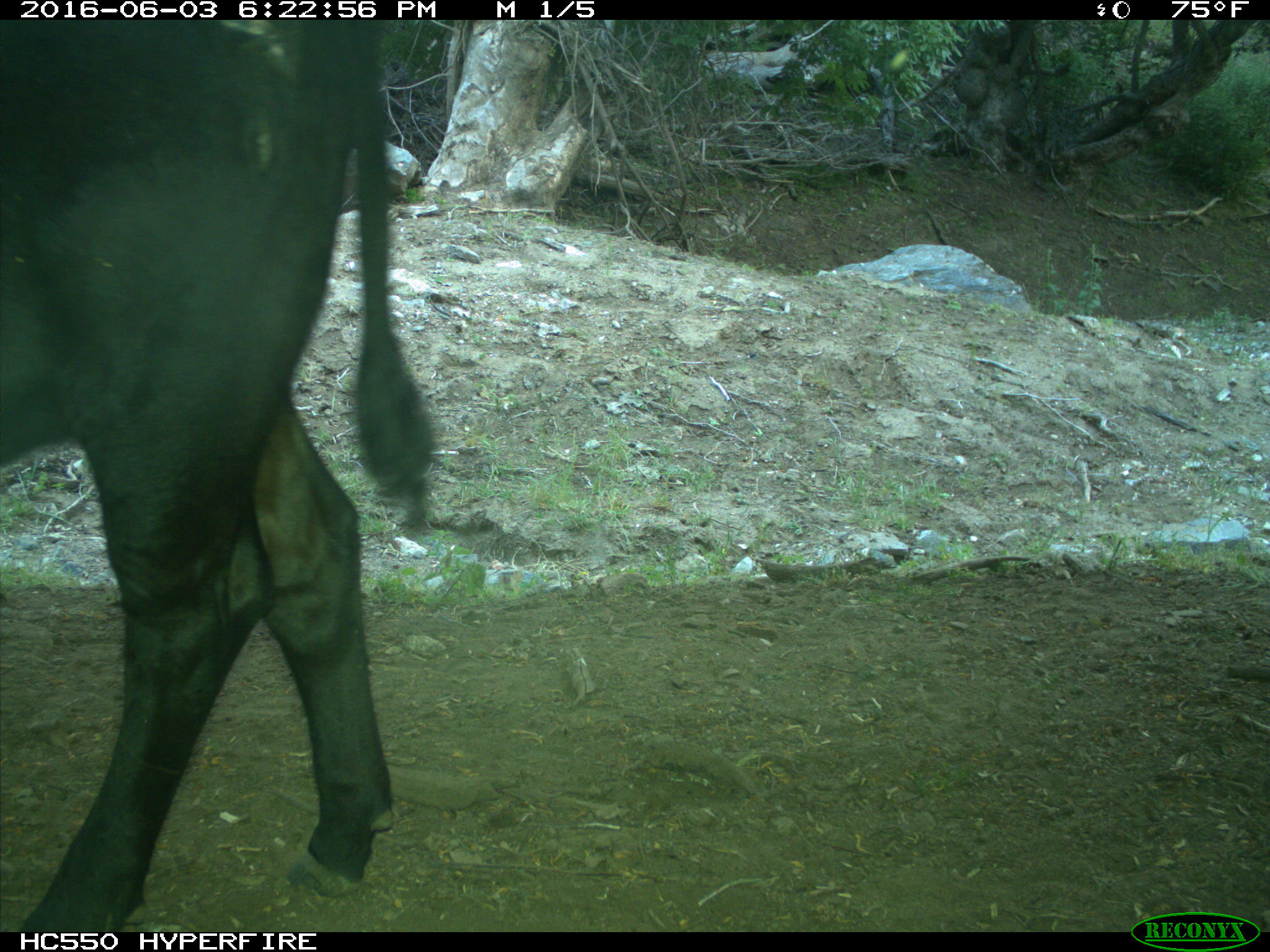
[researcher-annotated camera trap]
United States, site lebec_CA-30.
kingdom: Animalia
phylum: Chordata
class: Mammalia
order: Artiodactyla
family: Bovidae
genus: Bos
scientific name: Bos taurus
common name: domestic cow